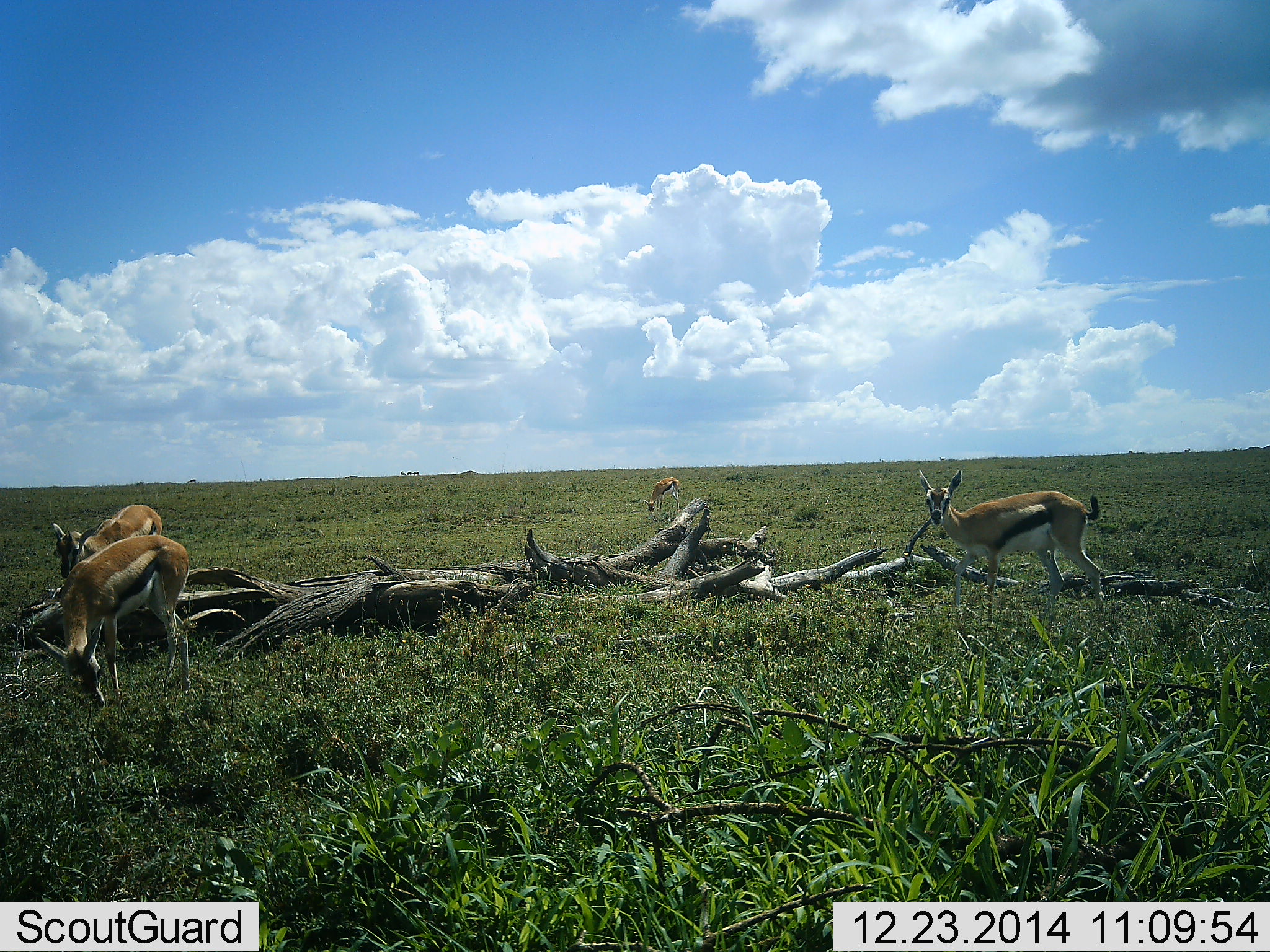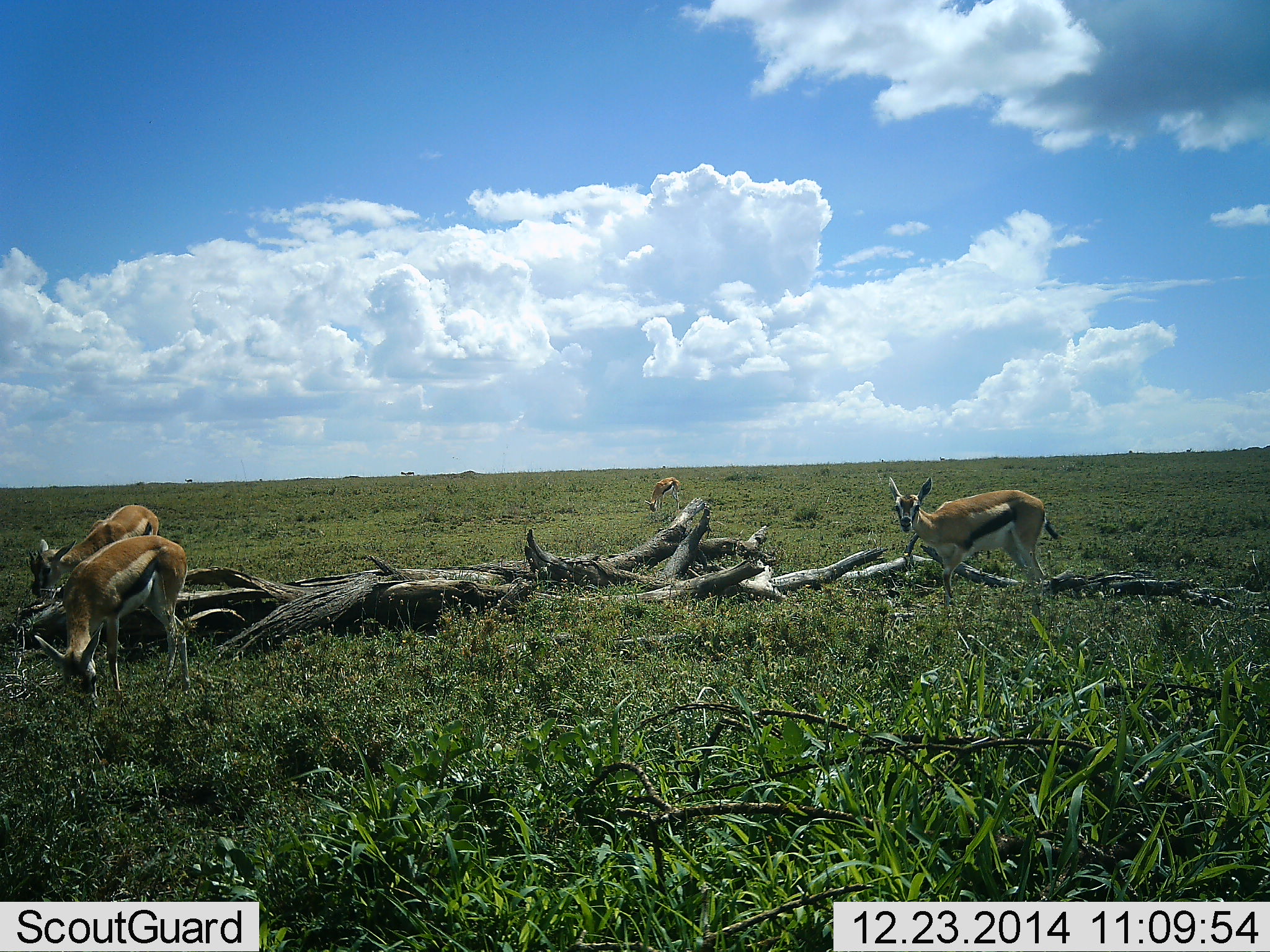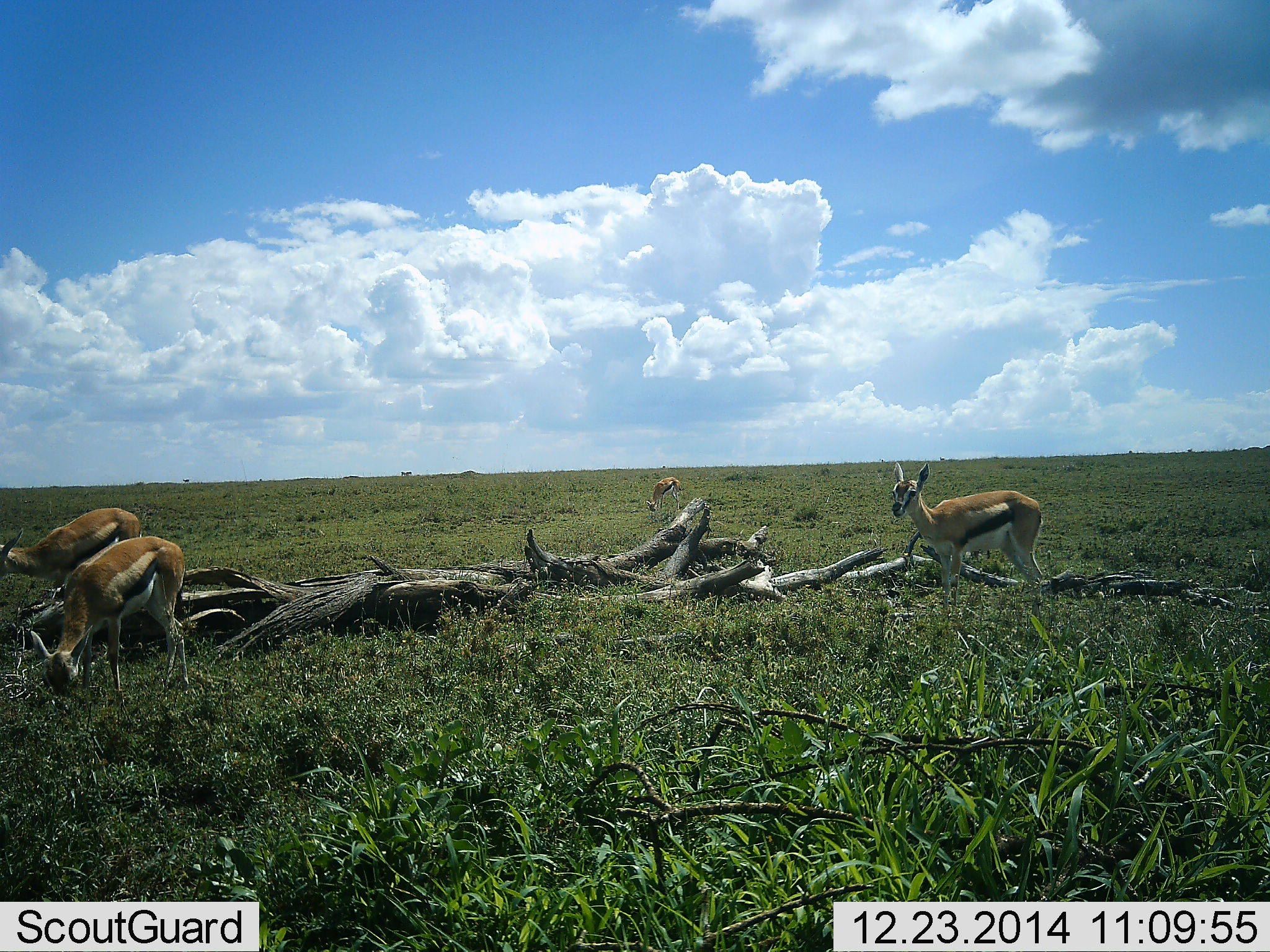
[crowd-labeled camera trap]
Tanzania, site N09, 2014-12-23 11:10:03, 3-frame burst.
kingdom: Animalia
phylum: Chordata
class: Mammalia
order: Artiodactyla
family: Bovidae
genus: Eudorcas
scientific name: Eudorcas thomsonii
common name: thomson's gazelle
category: gazellethomsons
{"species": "gazellethomsons (thomson's gazelle) (Eudorcas thomsonii)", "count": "4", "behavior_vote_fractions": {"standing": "50%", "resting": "0%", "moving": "50%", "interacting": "0%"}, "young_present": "0%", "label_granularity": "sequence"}